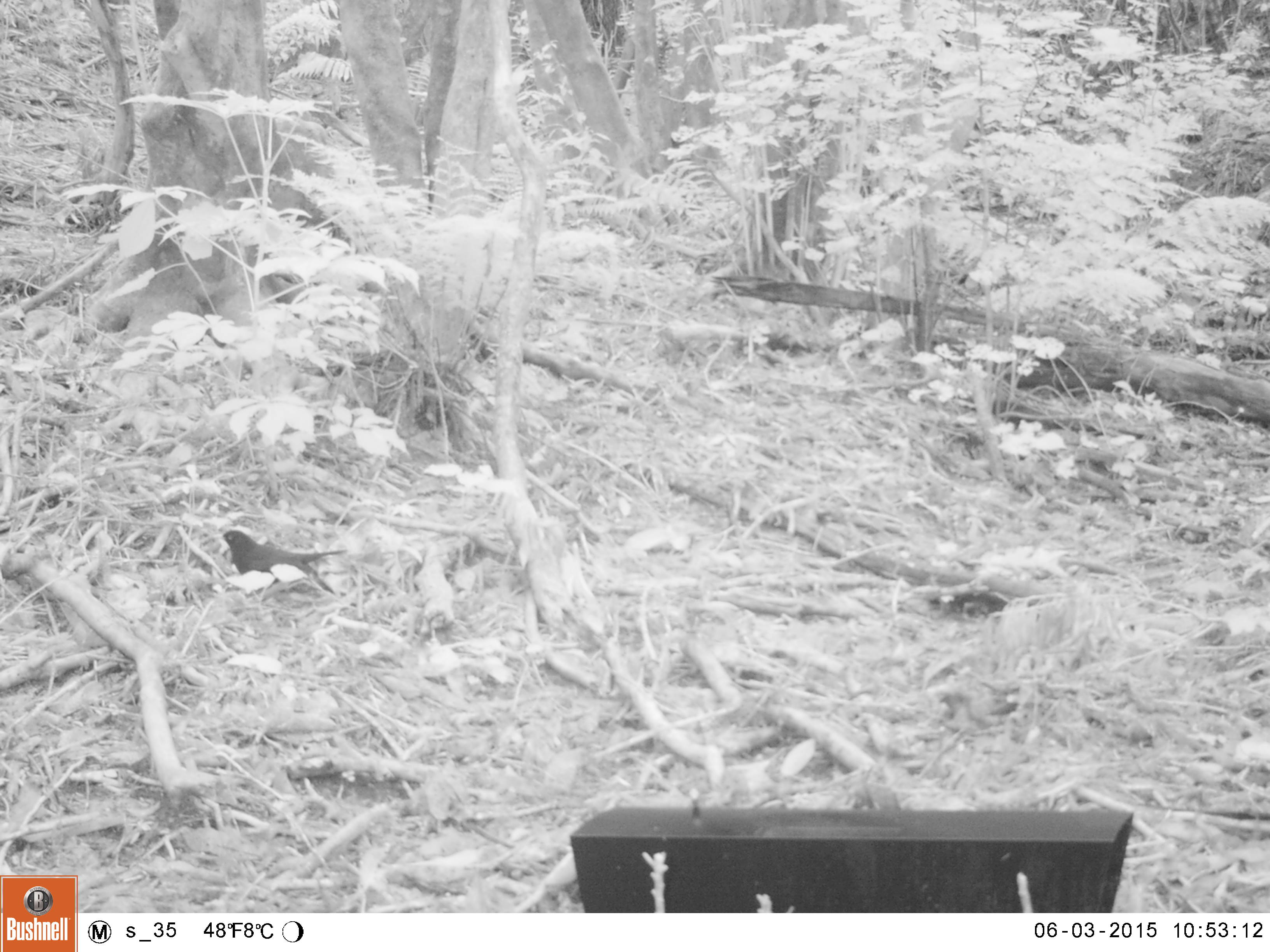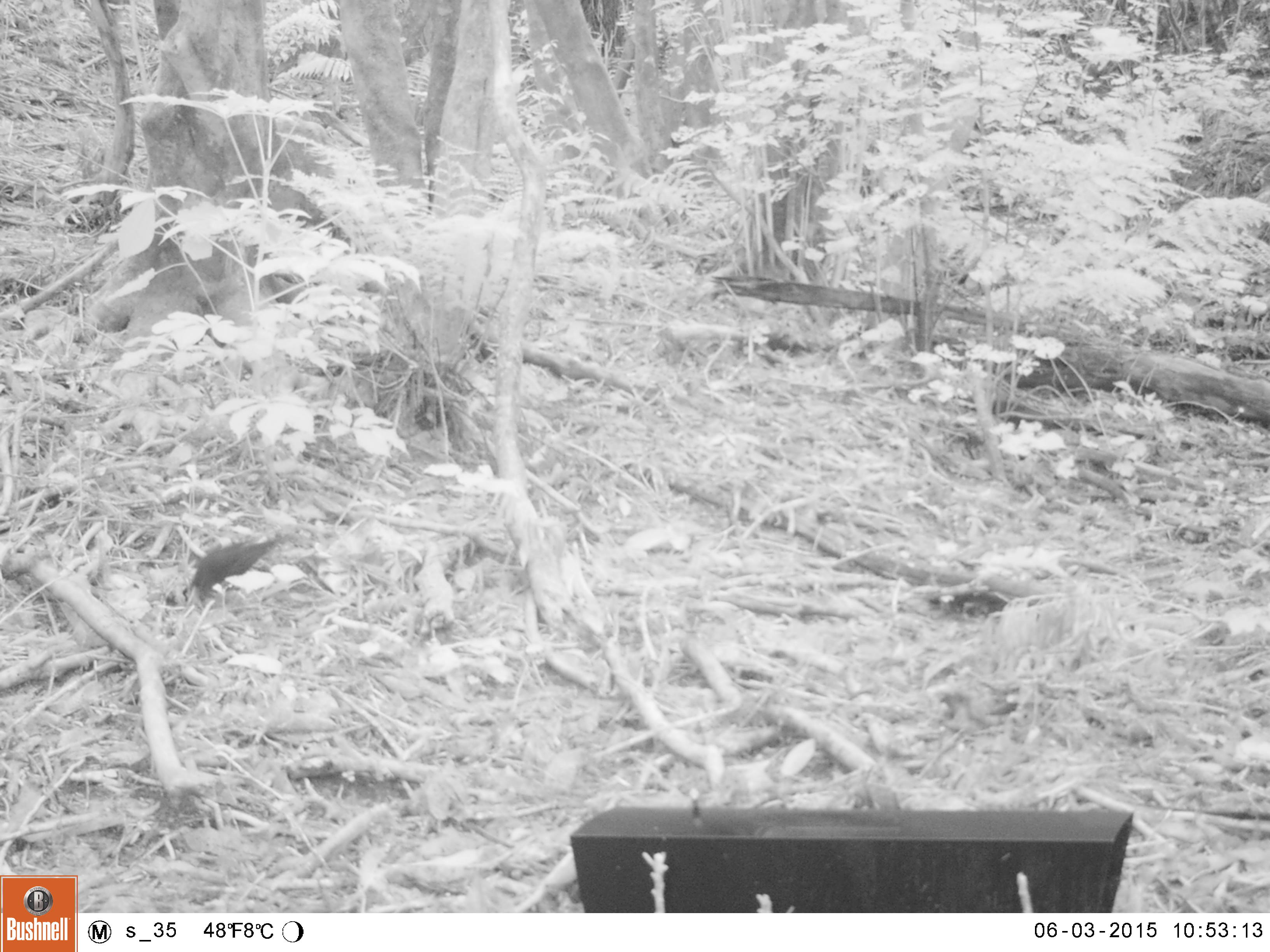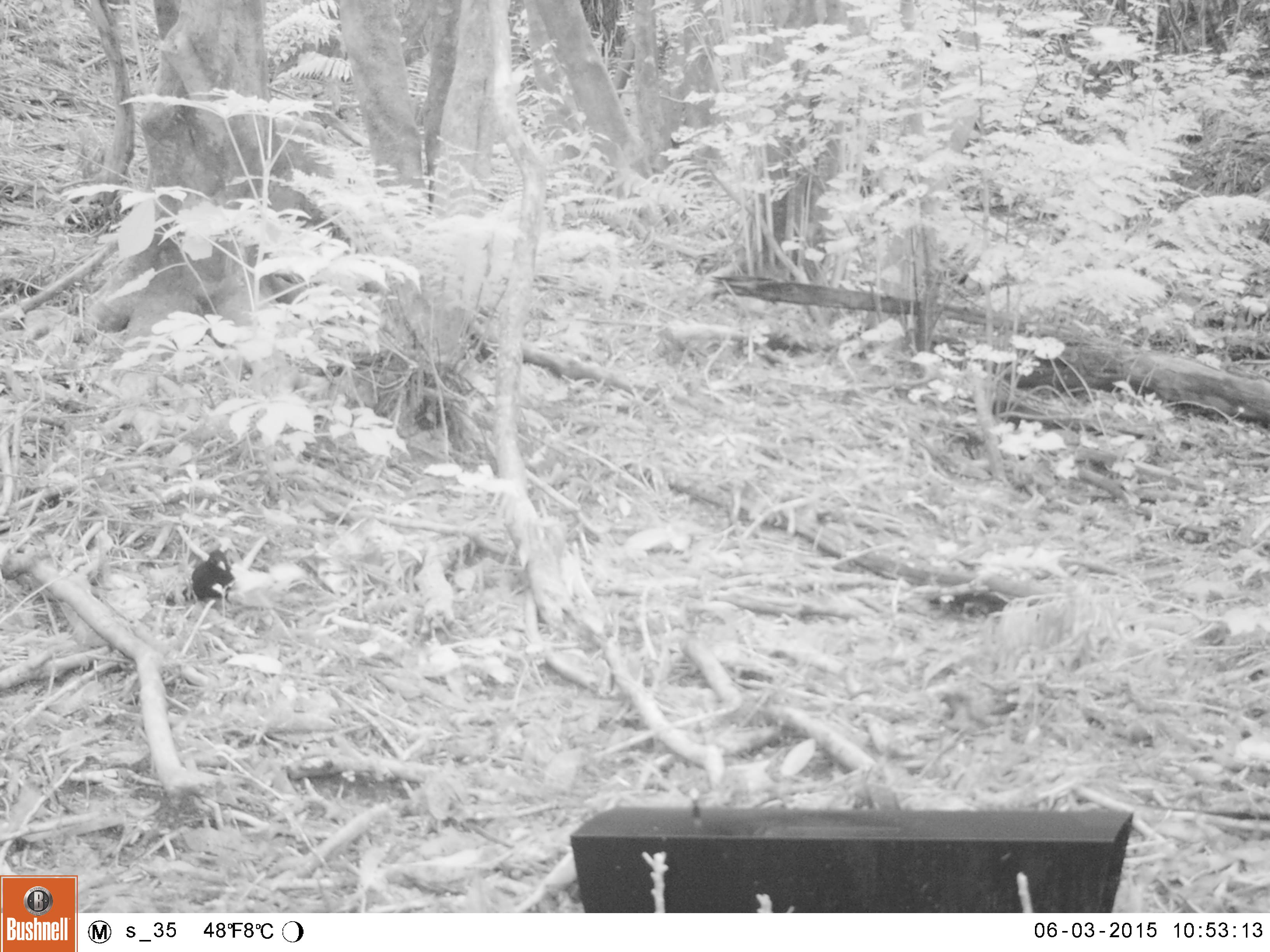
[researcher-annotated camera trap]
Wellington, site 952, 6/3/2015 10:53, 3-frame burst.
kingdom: Animalia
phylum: Chordata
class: Aves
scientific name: Aves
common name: bird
Bird (Aves).